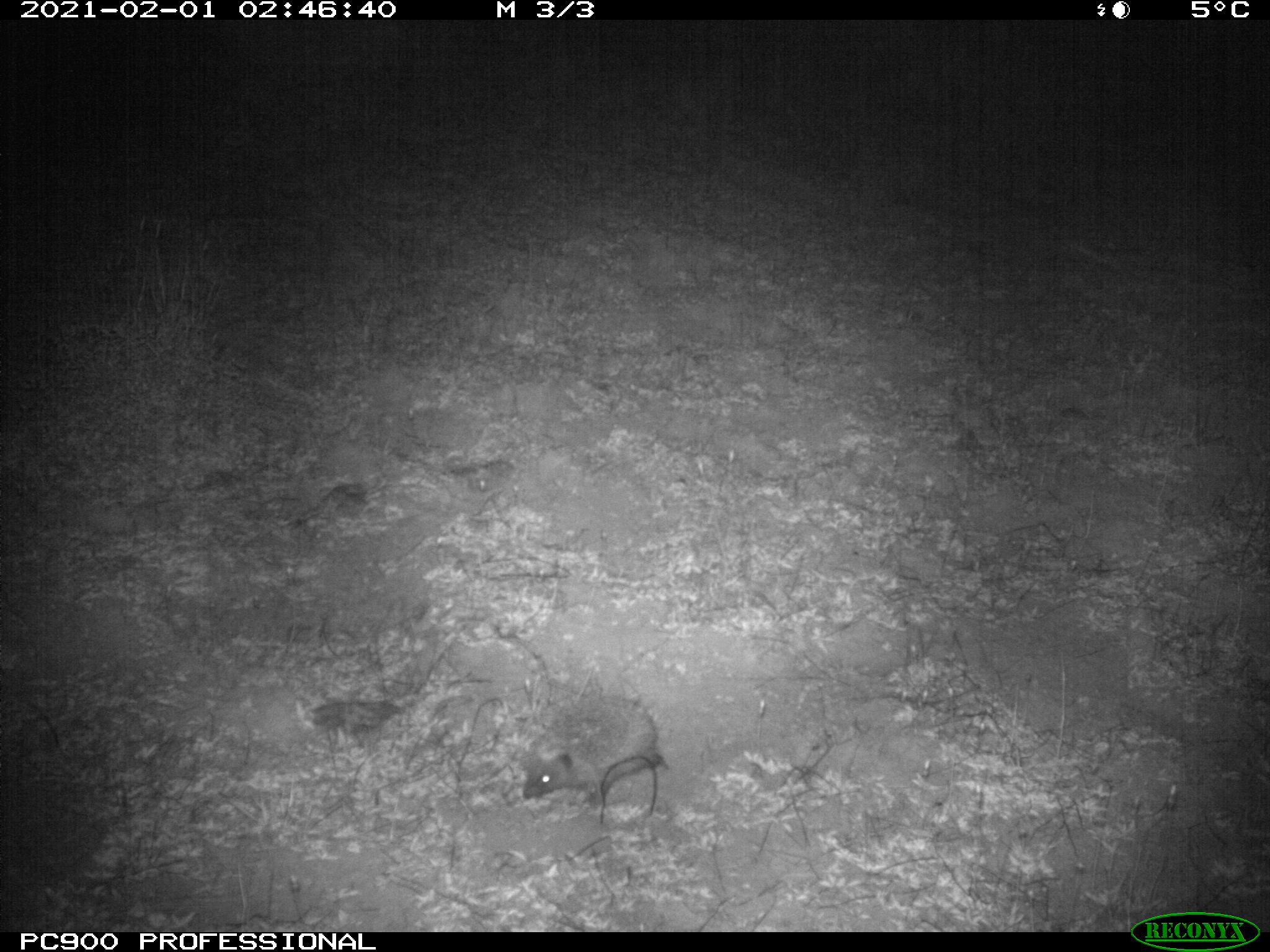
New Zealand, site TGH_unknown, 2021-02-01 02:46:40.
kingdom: Animalia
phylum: Chordata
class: Mammalia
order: Eulipotyphla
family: Erinaceidae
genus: Erinaceus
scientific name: Erinaceus europaeus europaeus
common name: european hedgehog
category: hedgehog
Hedgehog (european hedgehog) (Erinaceus europaeus europaeus).